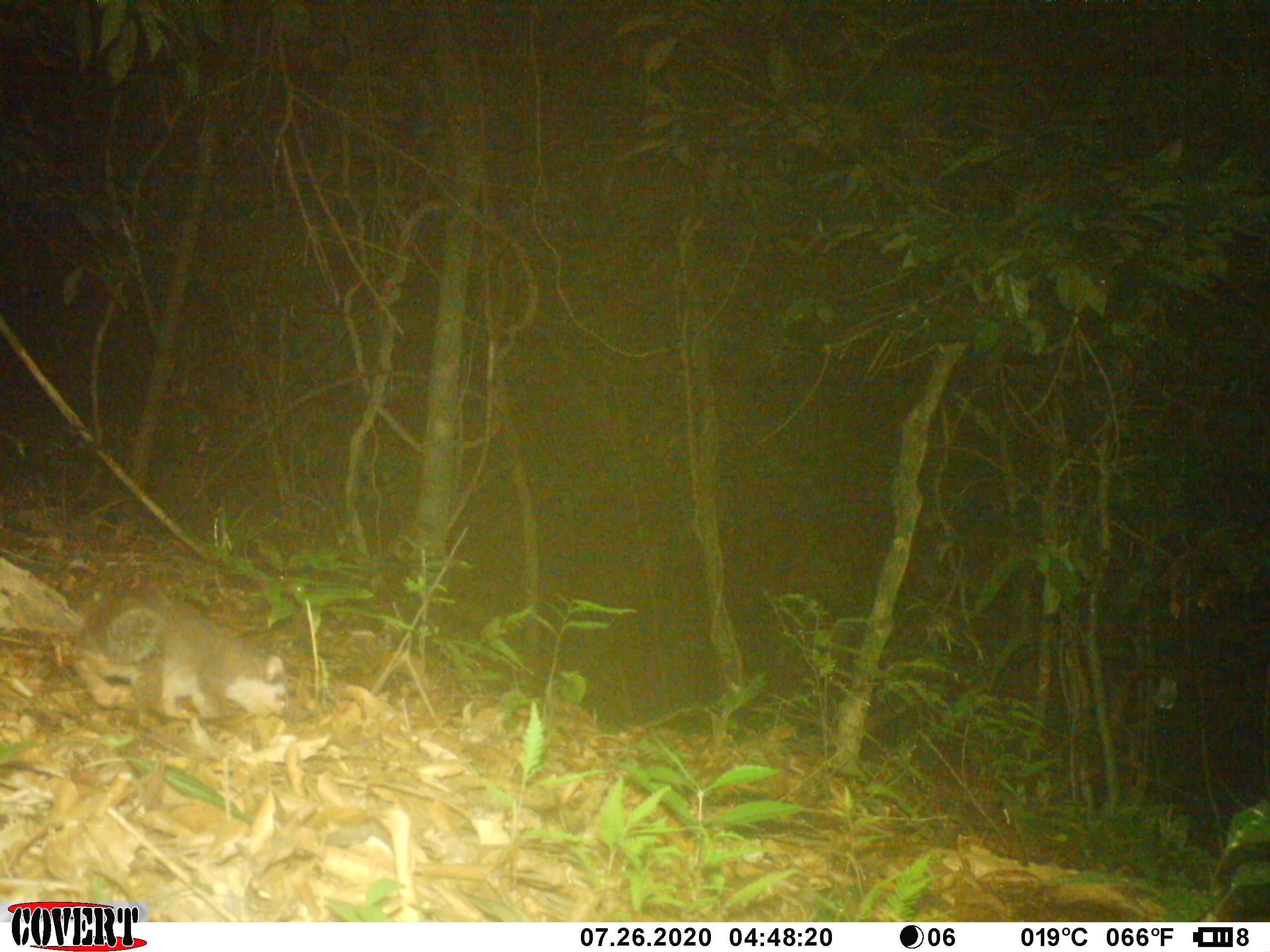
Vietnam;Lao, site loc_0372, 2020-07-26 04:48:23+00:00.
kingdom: Animalia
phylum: Chordata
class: Mammalia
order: Carnivora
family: Mustelidae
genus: Melogale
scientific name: Melogale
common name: ferret badger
Ferret badger (Melogale). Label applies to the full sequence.